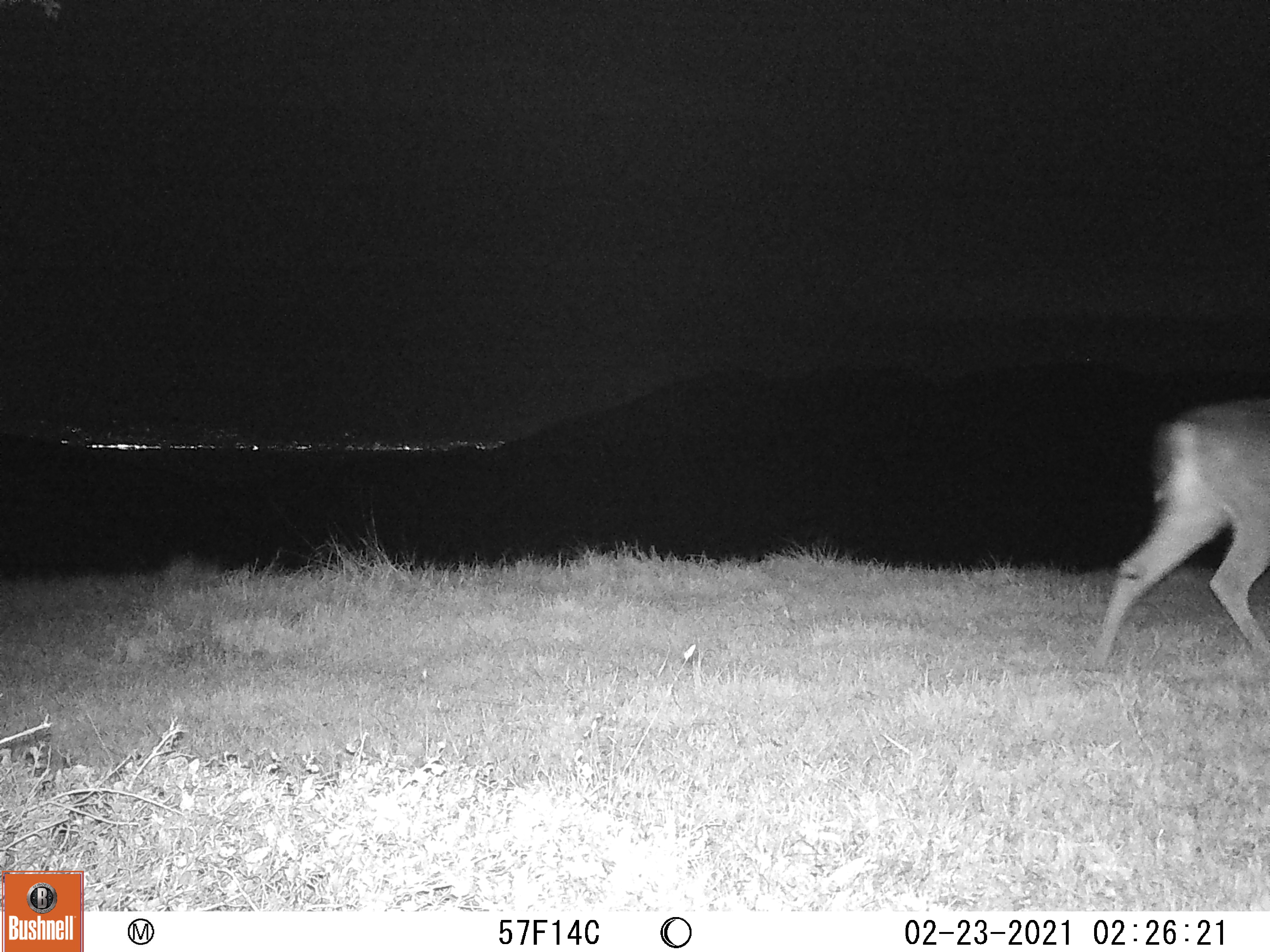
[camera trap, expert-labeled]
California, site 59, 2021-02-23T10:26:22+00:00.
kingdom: Animalia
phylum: Chordata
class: Mammalia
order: Artiodactyla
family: Cervidae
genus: Odocoileus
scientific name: Odocoileus hemionus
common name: mule deer